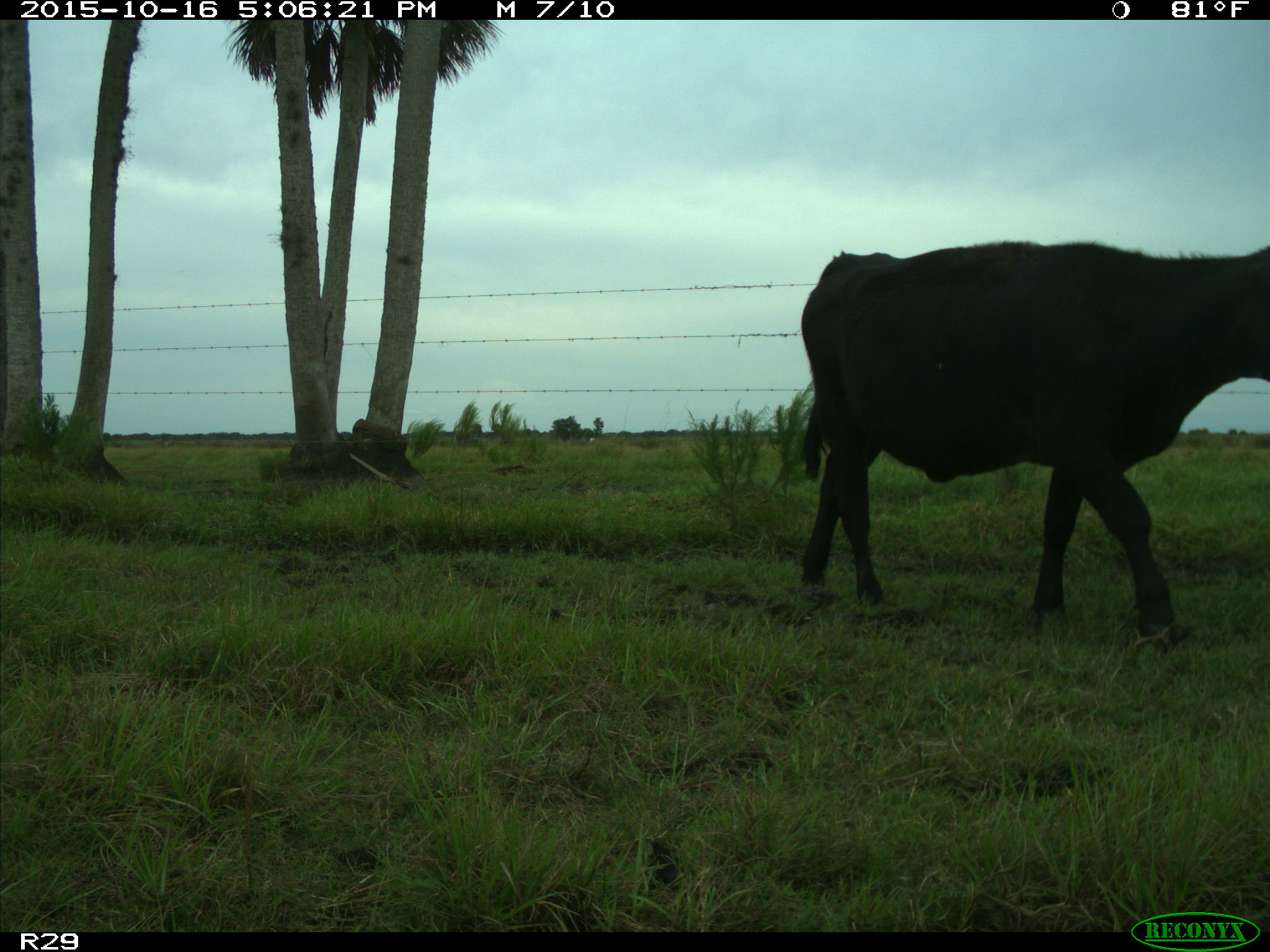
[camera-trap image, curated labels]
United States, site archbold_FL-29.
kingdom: Animalia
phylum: Chordata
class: Mammalia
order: Artiodactyla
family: Bovidae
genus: Bos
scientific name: Bos taurus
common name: domestic cow